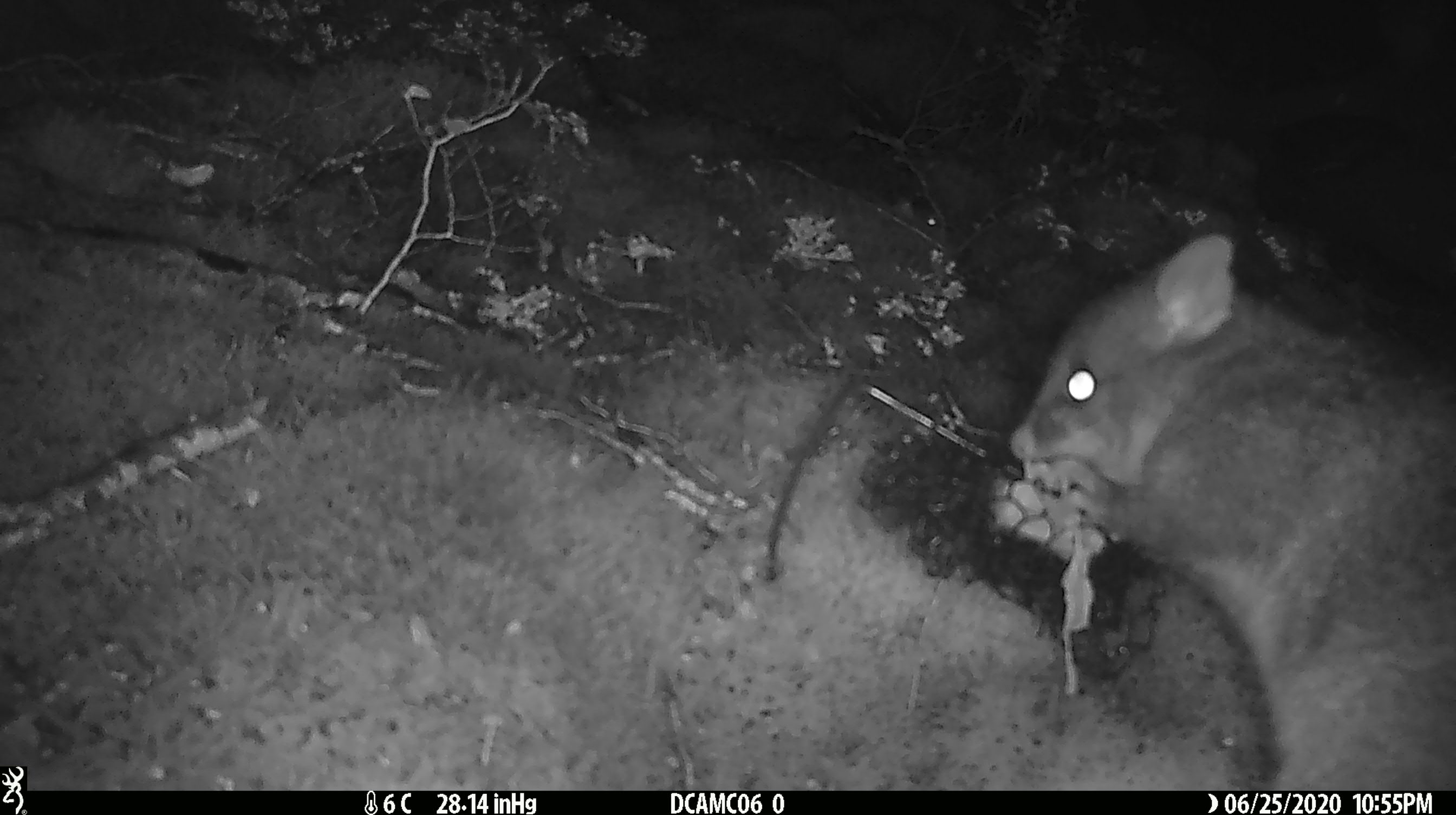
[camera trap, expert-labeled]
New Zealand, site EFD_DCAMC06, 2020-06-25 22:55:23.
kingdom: Animalia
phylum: Chordata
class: Mammalia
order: Diprotodontia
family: Phalangeridae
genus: Trichosurus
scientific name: Trichosurus vulpecula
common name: common brushtail possum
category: possum